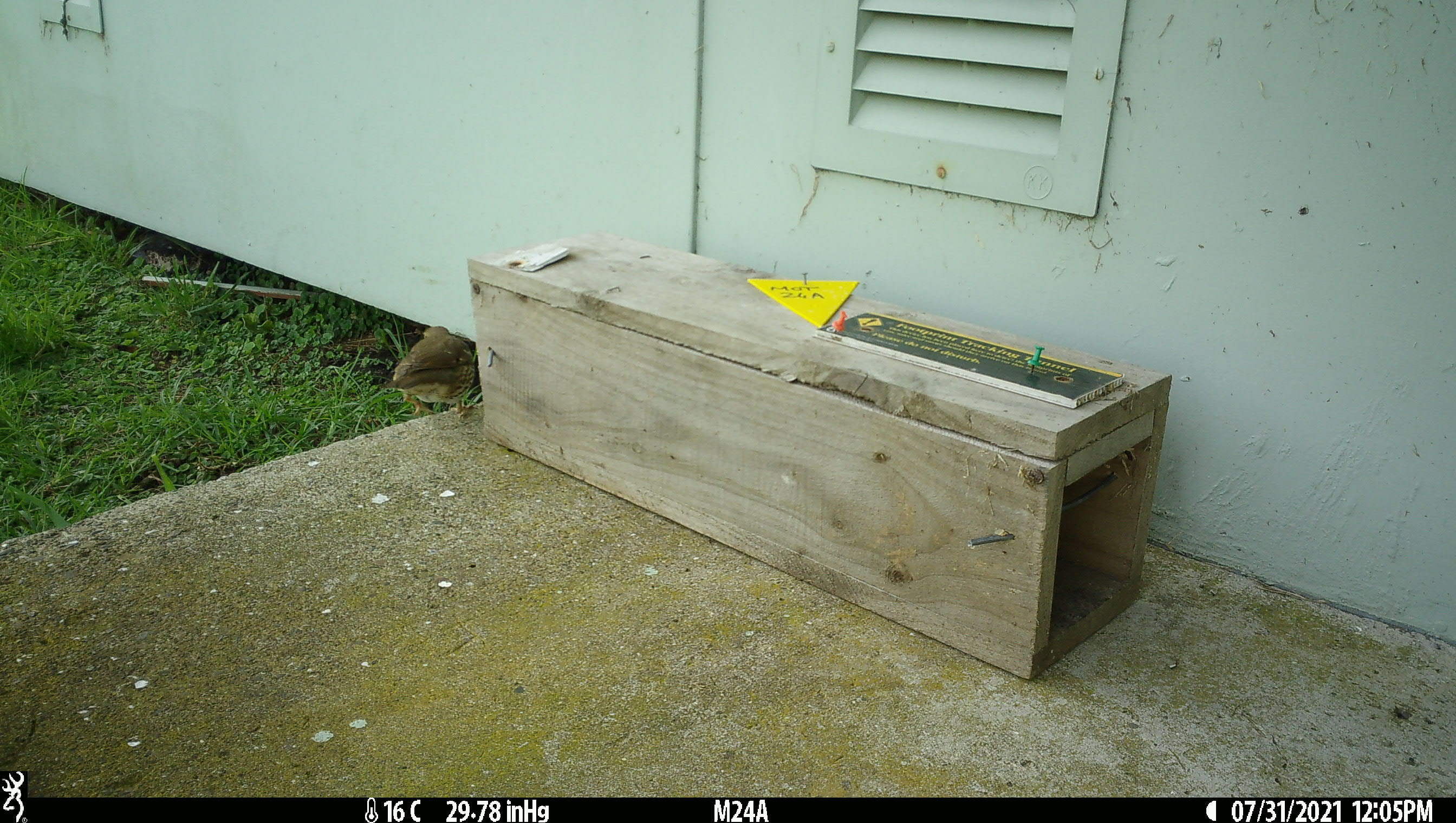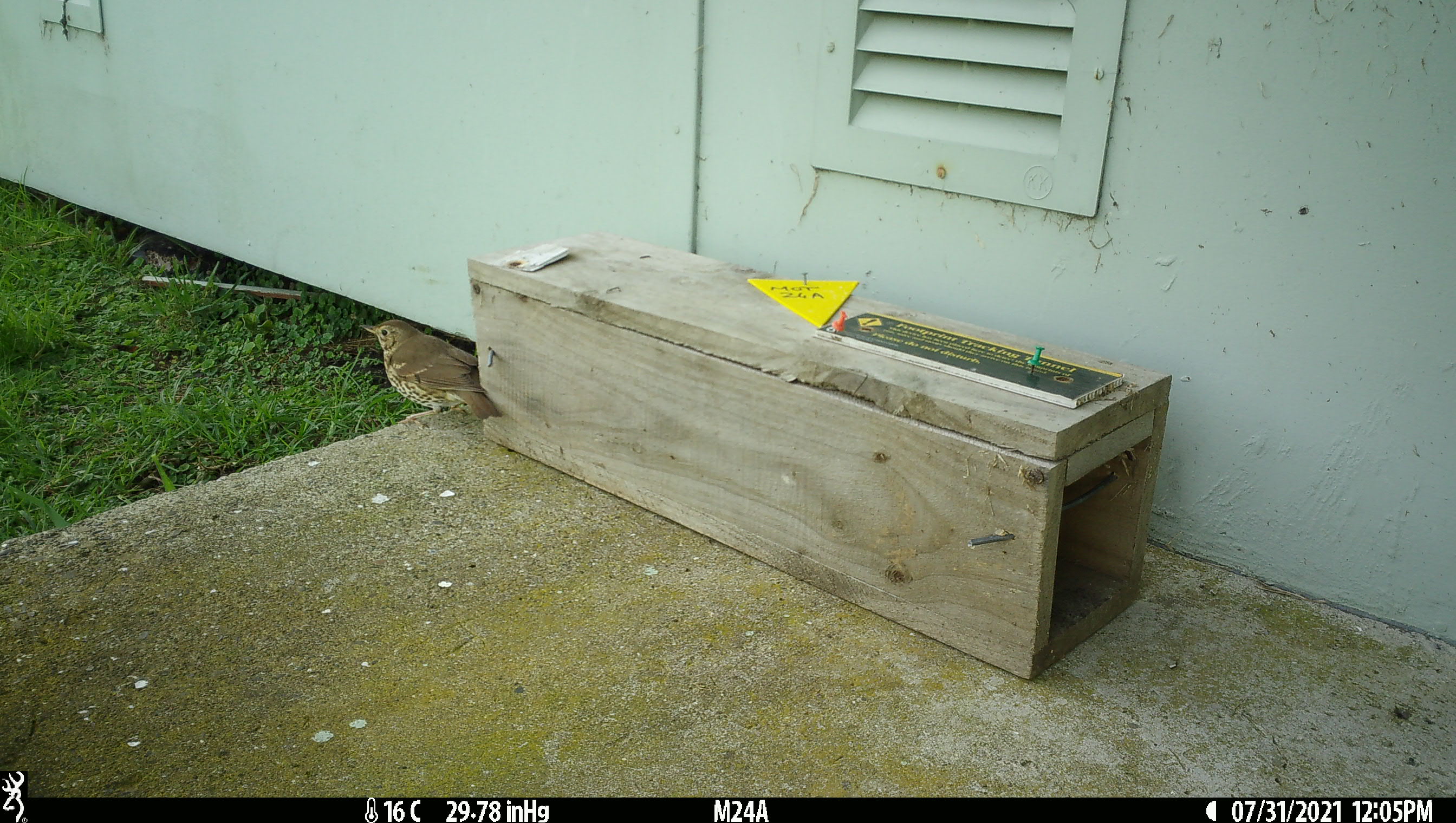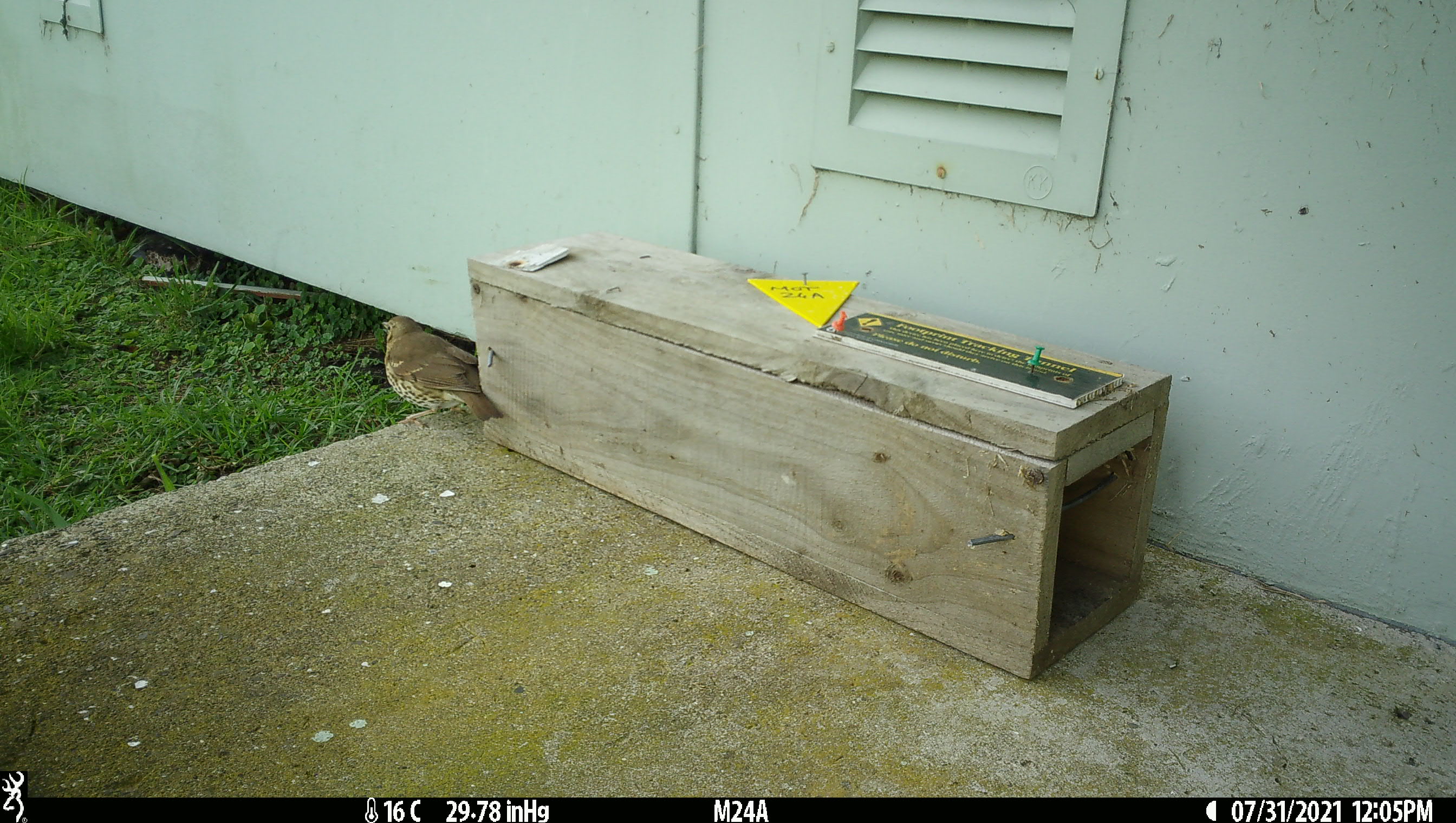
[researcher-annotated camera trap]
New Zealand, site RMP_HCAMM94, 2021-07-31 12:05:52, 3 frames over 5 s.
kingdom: Animalia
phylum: Chordata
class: Aves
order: Passeriformes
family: Turdidae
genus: Turdus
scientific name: Turdus philomelos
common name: song thrush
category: thrush